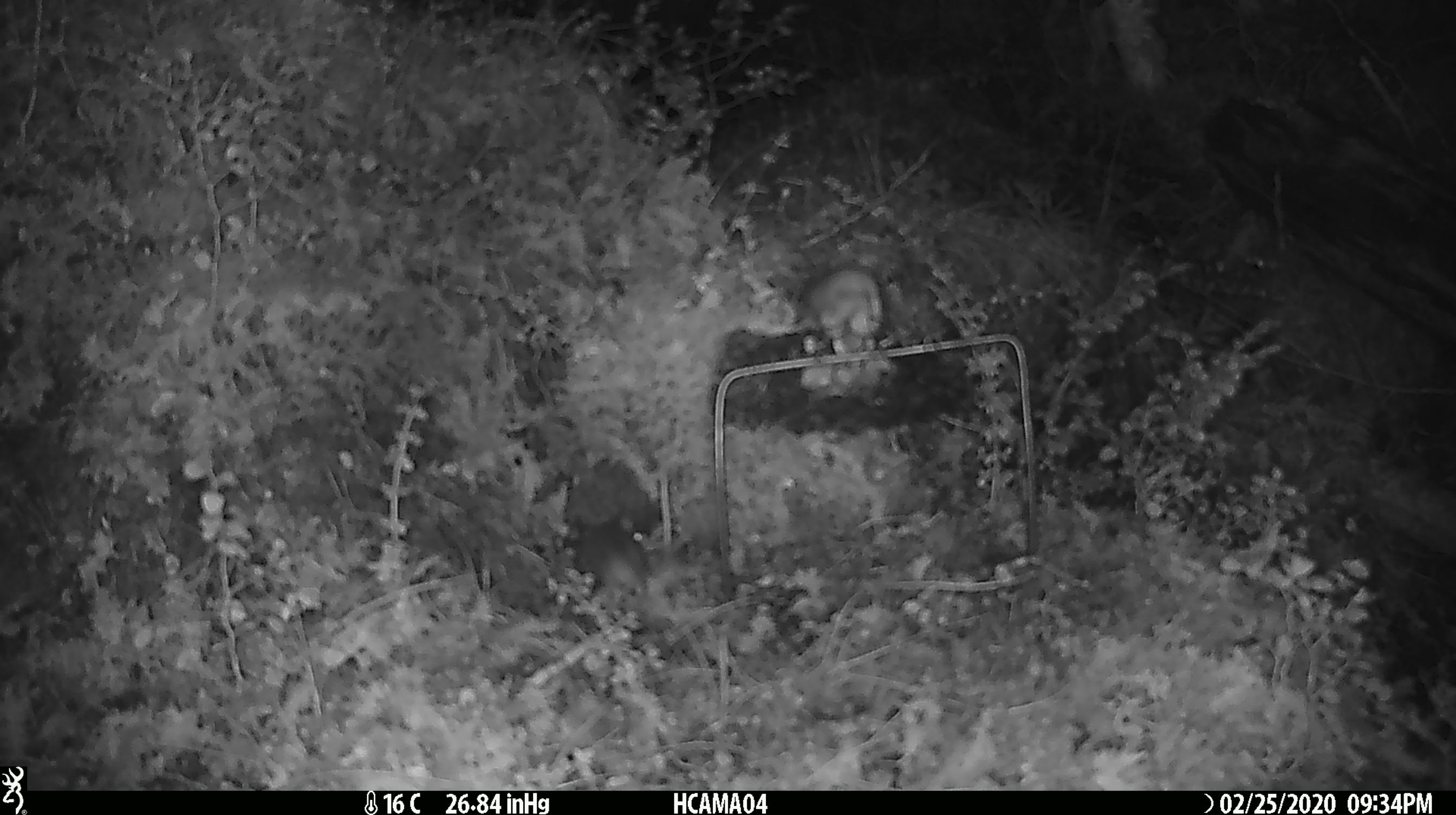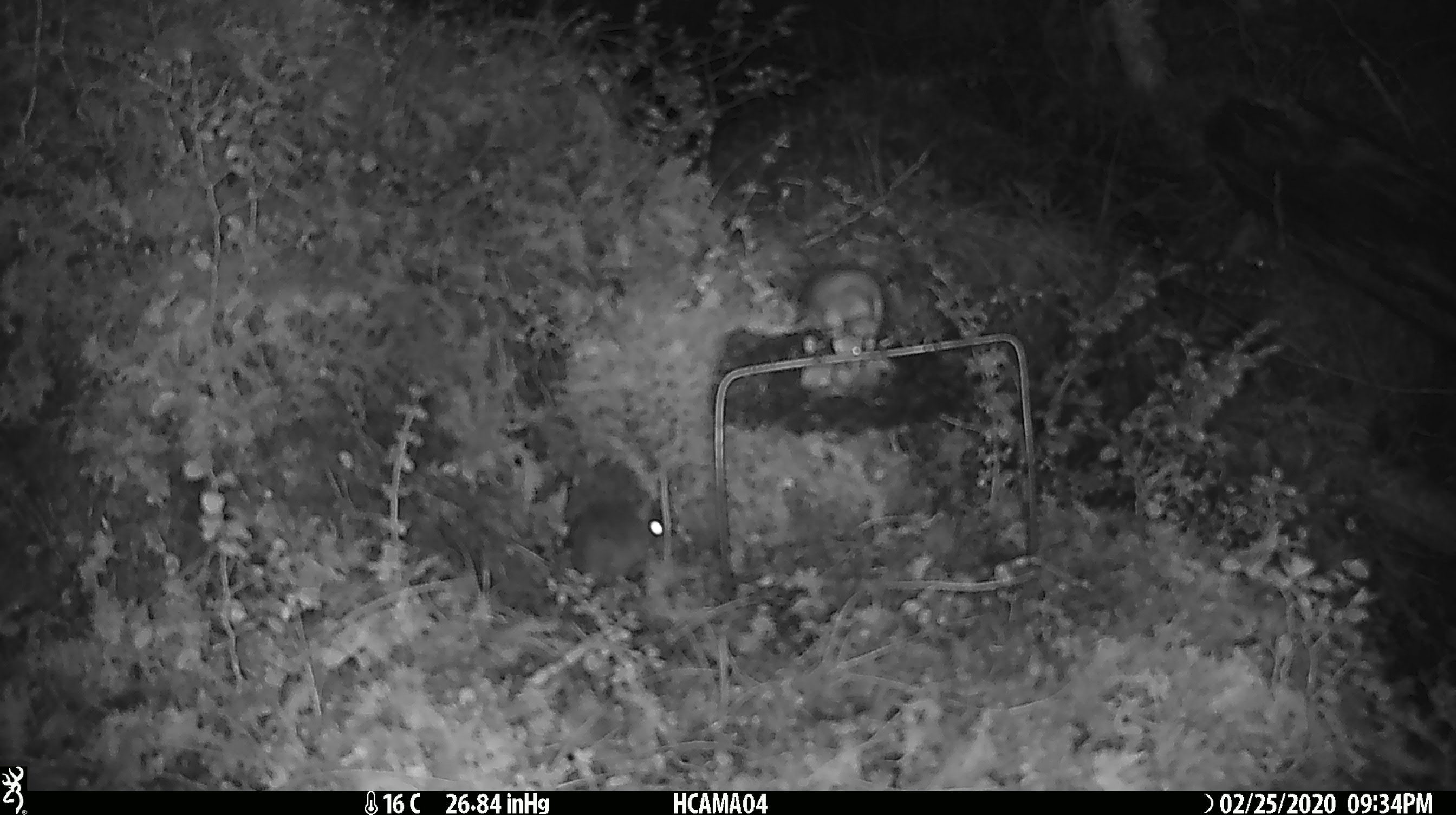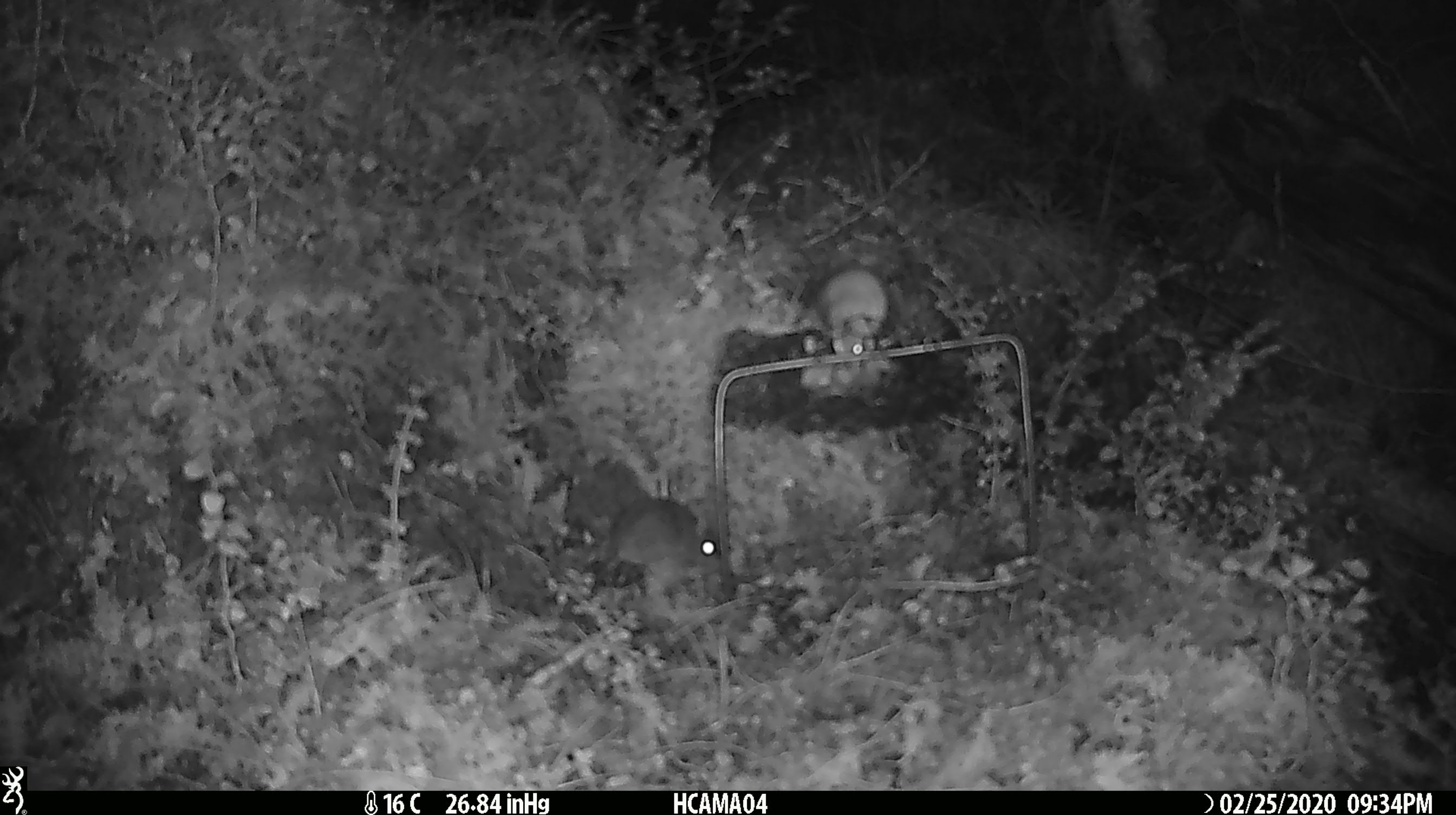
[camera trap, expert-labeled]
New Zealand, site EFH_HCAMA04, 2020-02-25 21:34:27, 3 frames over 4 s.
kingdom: Animalia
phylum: Chordata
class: Mammalia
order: Rodentia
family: Muridae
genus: Mus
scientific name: Mus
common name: mouse